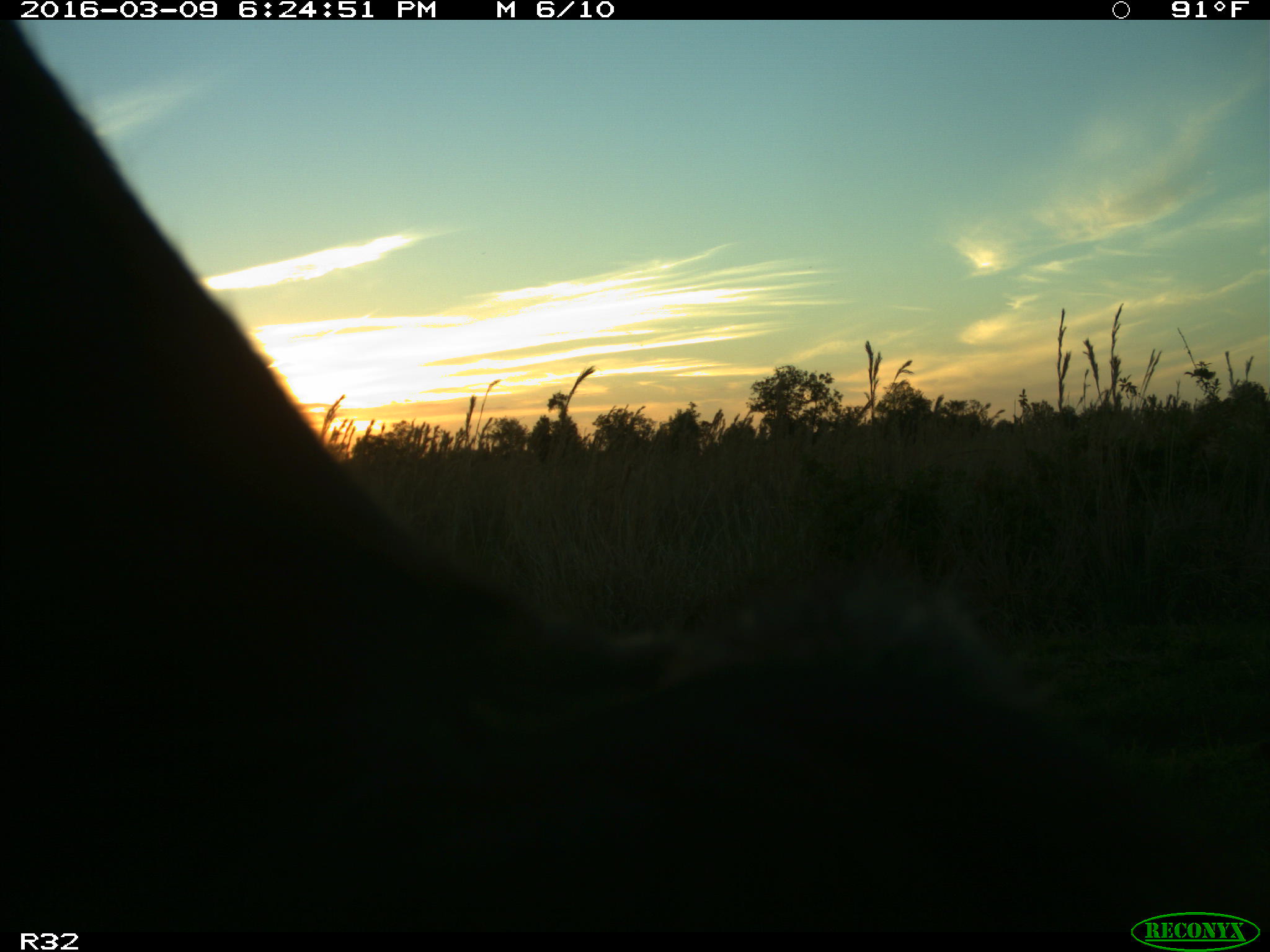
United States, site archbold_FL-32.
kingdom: Animalia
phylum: Chordata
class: Mammalia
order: Artiodactyla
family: Bovidae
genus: Bos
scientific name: Bos taurus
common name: domestic cow